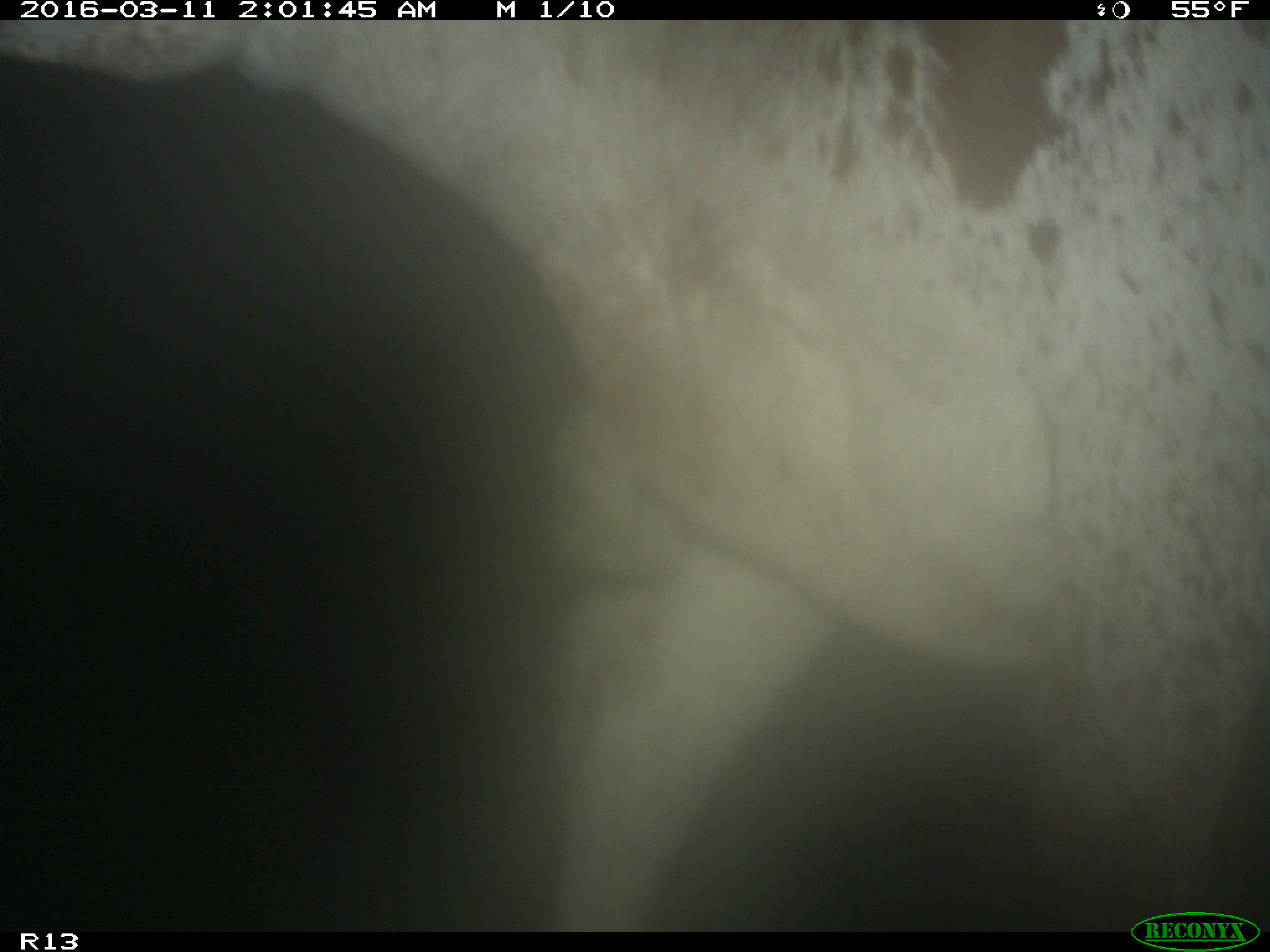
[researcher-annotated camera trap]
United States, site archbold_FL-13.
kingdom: Animalia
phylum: Chordata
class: Mammalia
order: Artiodactyla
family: Bovidae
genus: Bos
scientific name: Bos taurus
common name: domestic cow